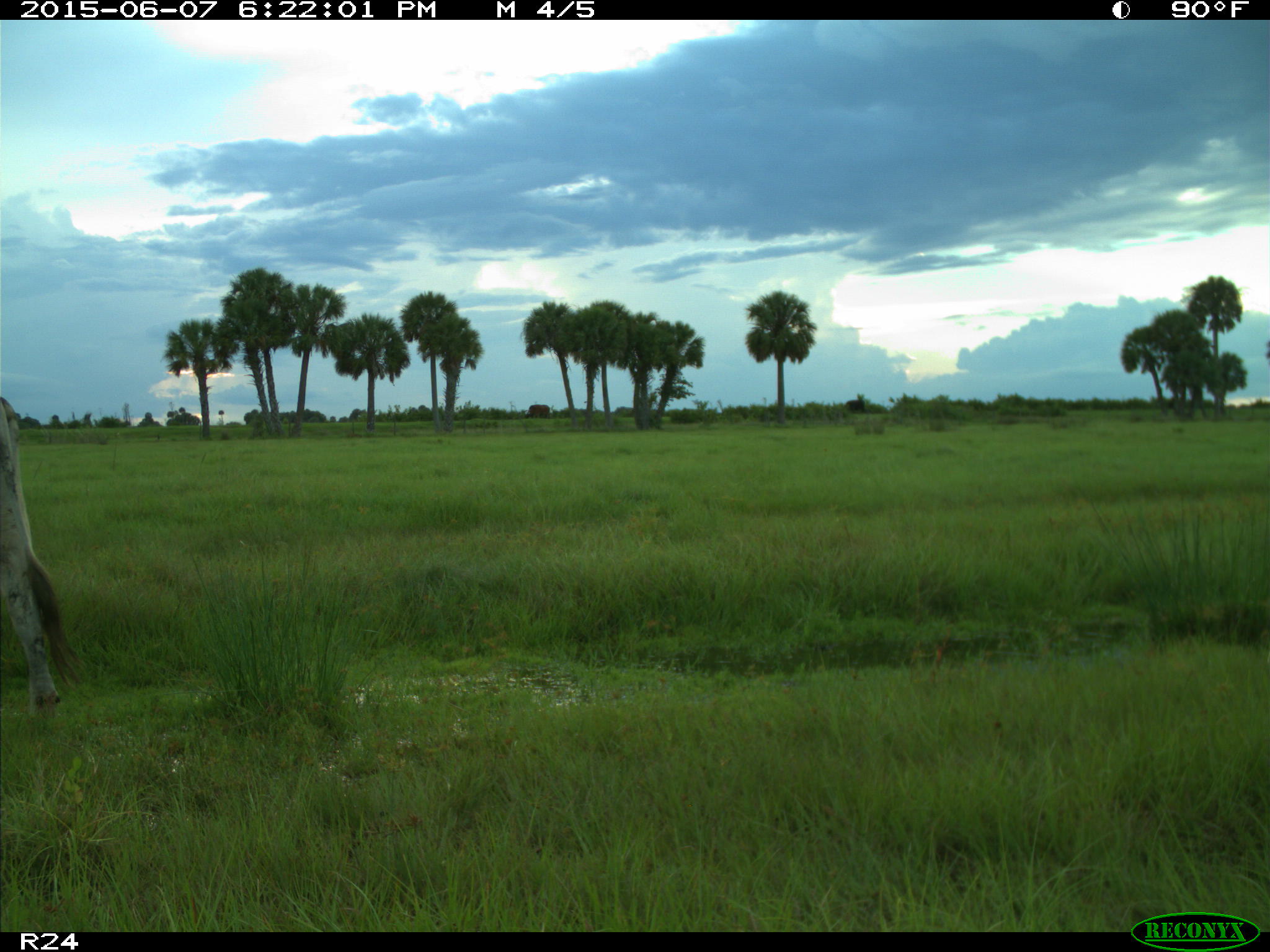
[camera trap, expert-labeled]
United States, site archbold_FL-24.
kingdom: Animalia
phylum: Chordata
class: Mammalia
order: Artiodactyla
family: Bovidae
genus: Bos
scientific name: Bos taurus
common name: domestic cow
Bos taurus (domestic cow).